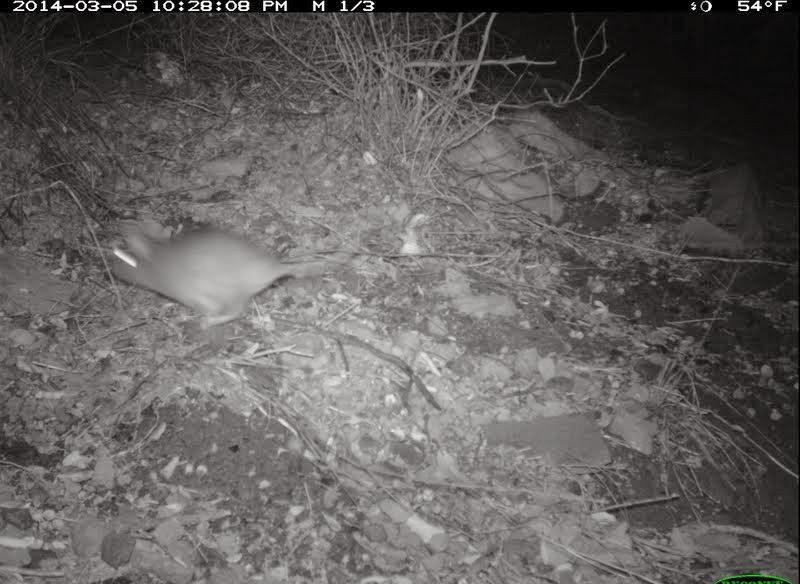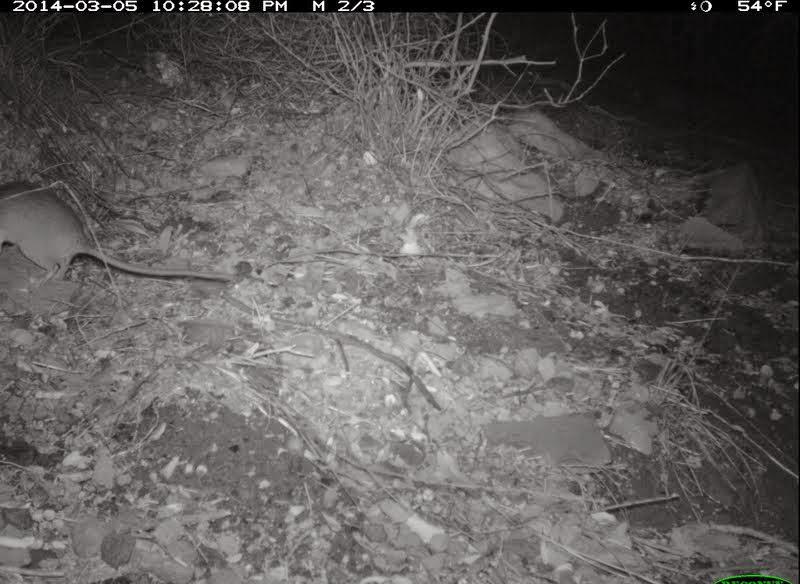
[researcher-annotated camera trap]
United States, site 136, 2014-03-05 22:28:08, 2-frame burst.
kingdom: Animalia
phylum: Chordata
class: Mammalia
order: Rodentia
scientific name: Rodentia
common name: rodent